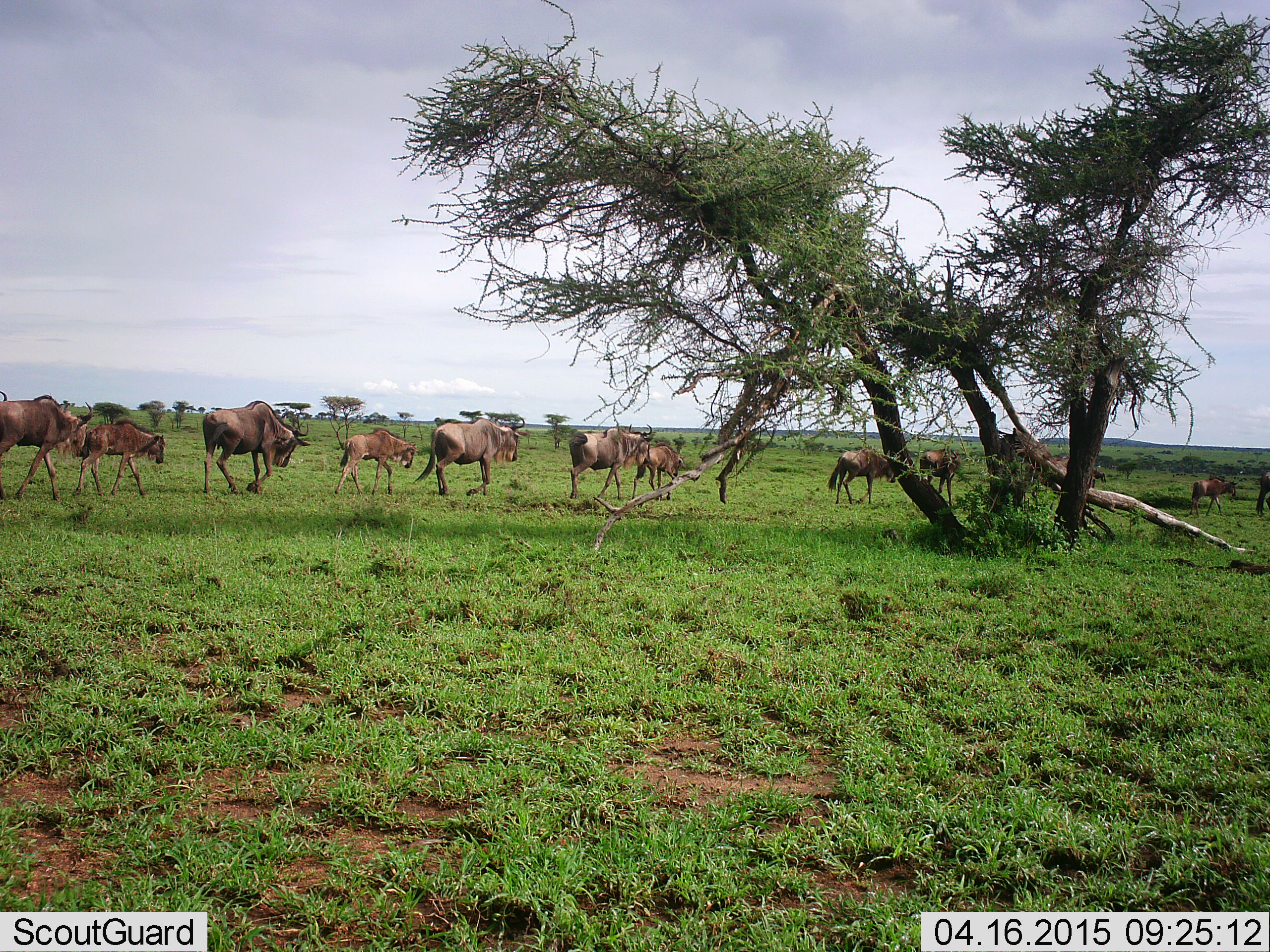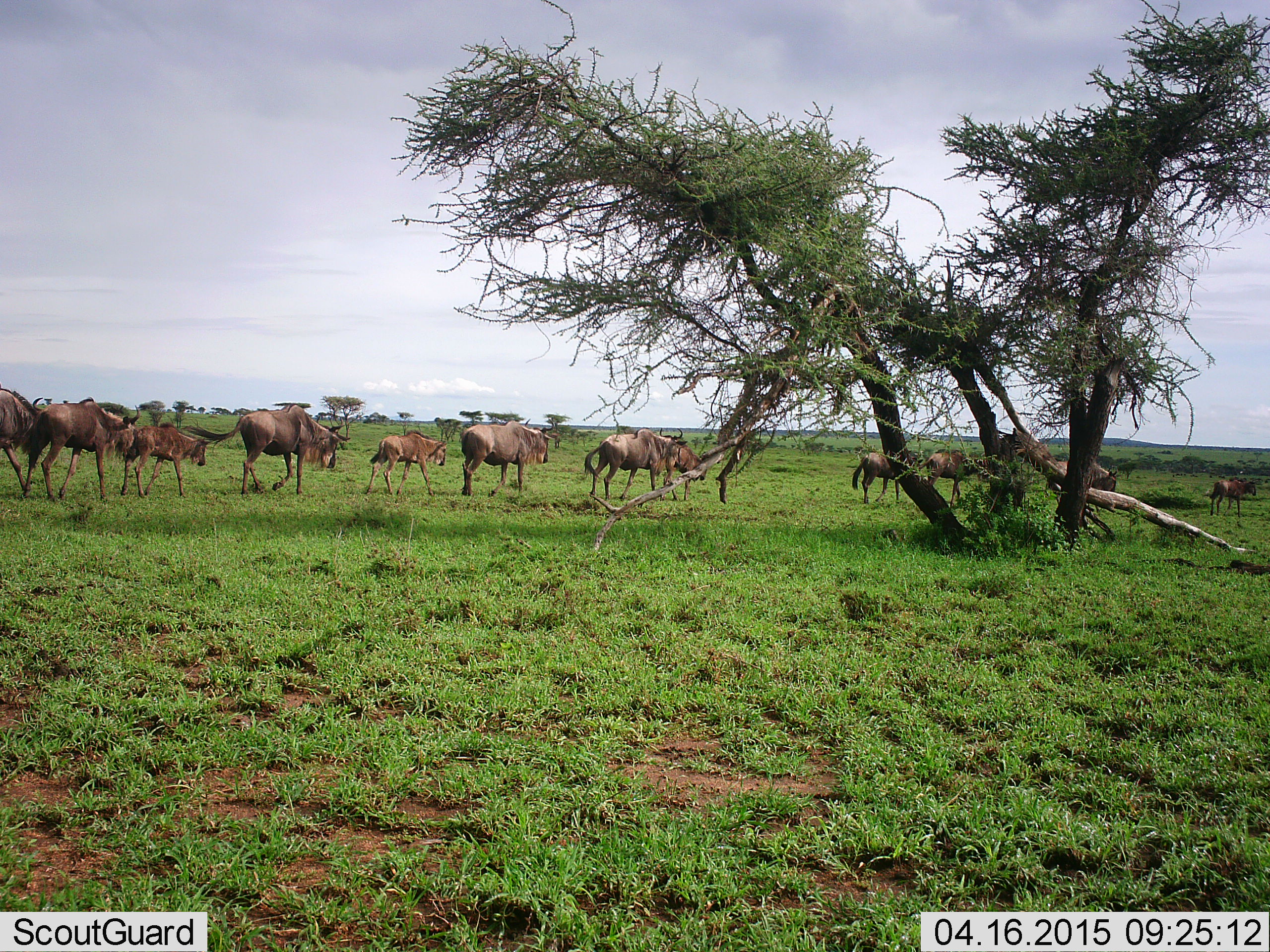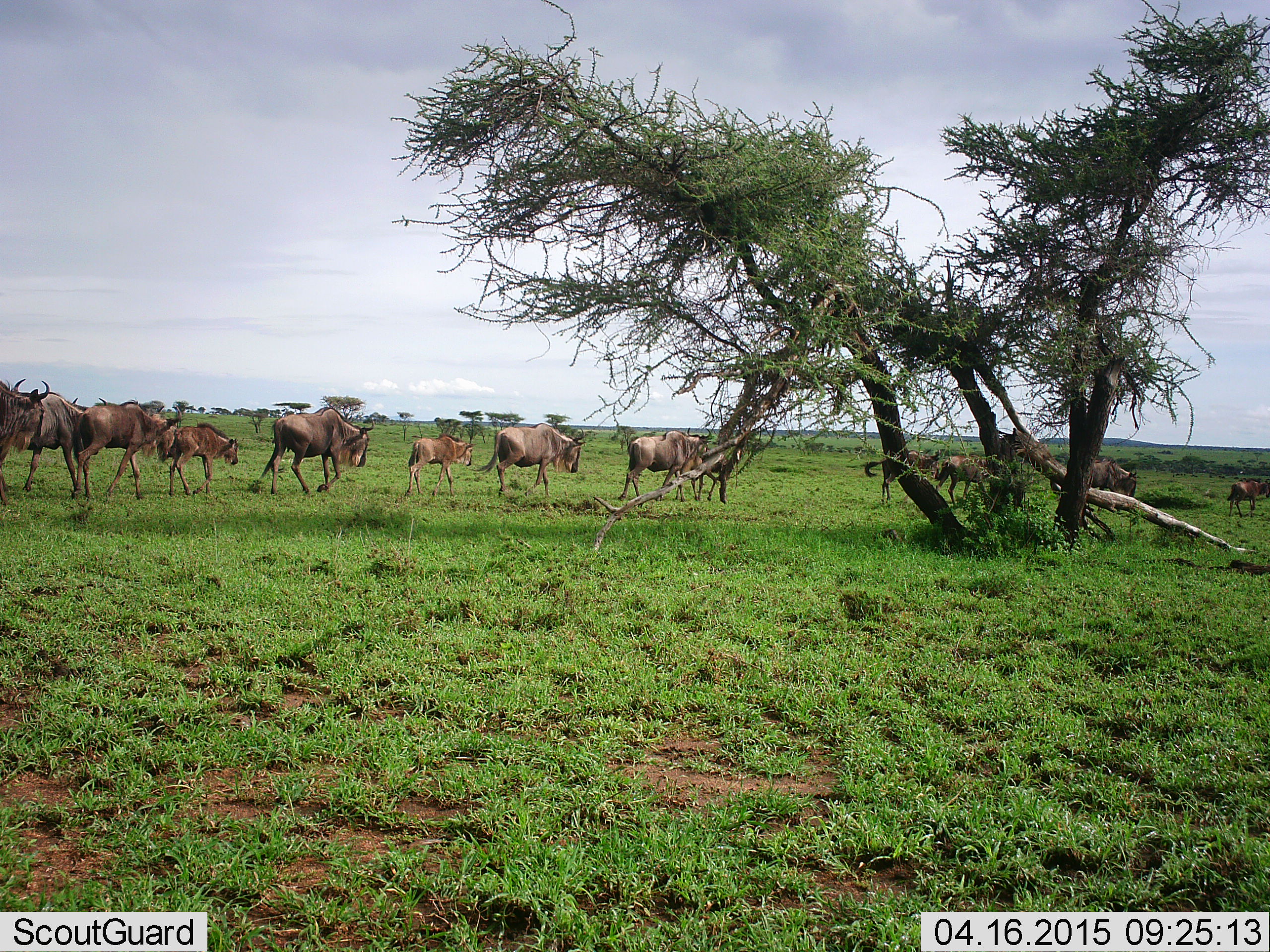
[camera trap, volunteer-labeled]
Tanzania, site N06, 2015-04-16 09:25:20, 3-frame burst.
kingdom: Animalia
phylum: Chordata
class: Mammalia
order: Artiodactyla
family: Bovidae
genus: Connochaetes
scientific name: Connochaetes taurinus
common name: blue wildebeest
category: wildebeest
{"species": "wildebeest (blue wildebeest) (Connochaetes taurinus)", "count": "11-50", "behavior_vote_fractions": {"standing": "10%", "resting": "0%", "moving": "100%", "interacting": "0%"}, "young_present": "80%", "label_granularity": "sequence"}